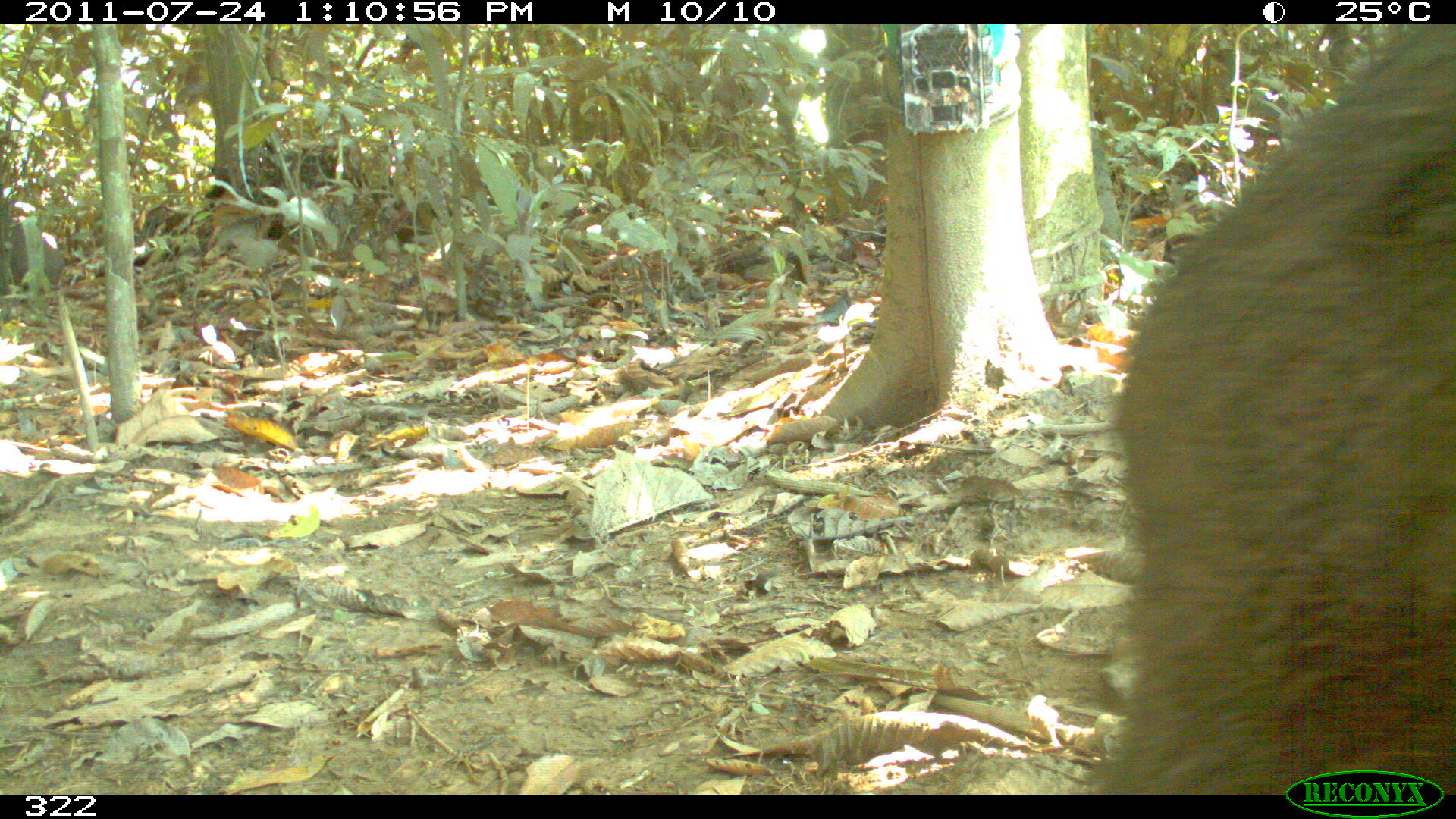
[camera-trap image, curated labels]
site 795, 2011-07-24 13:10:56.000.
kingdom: Animalia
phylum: Chordata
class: Mammalia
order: Artiodactyla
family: Tayassuidae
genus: Tayassu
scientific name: Tayassu pecari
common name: white-lipped peccary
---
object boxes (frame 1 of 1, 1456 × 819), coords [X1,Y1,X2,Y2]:
tayassu pecari: [1091,23,1456,794]